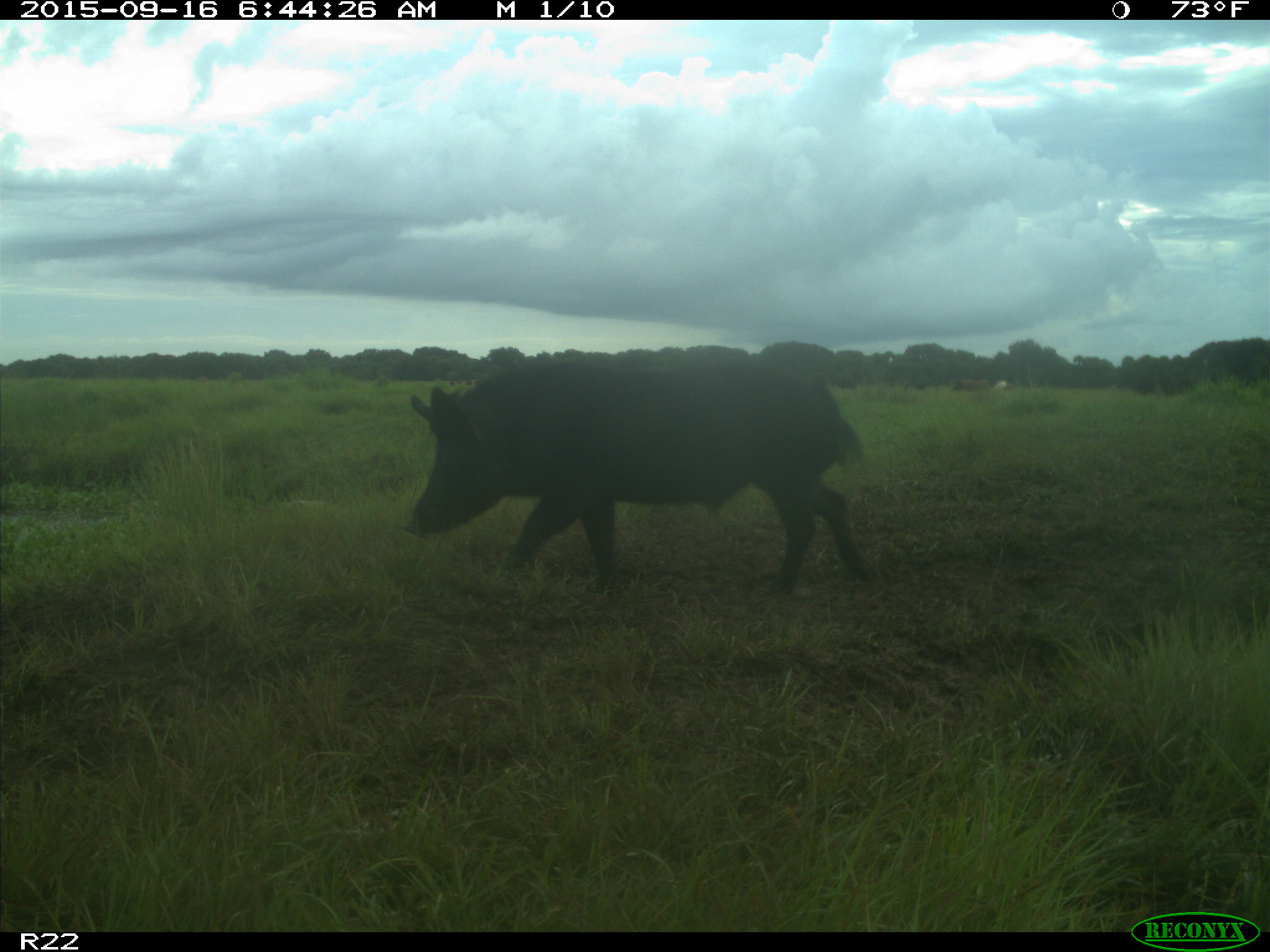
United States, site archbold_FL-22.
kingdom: Animalia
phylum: Chordata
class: Mammalia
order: Artiodactyla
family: Suidae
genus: Sus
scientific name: Sus scrofa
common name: wild boar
Sus scrofa (wild boar).